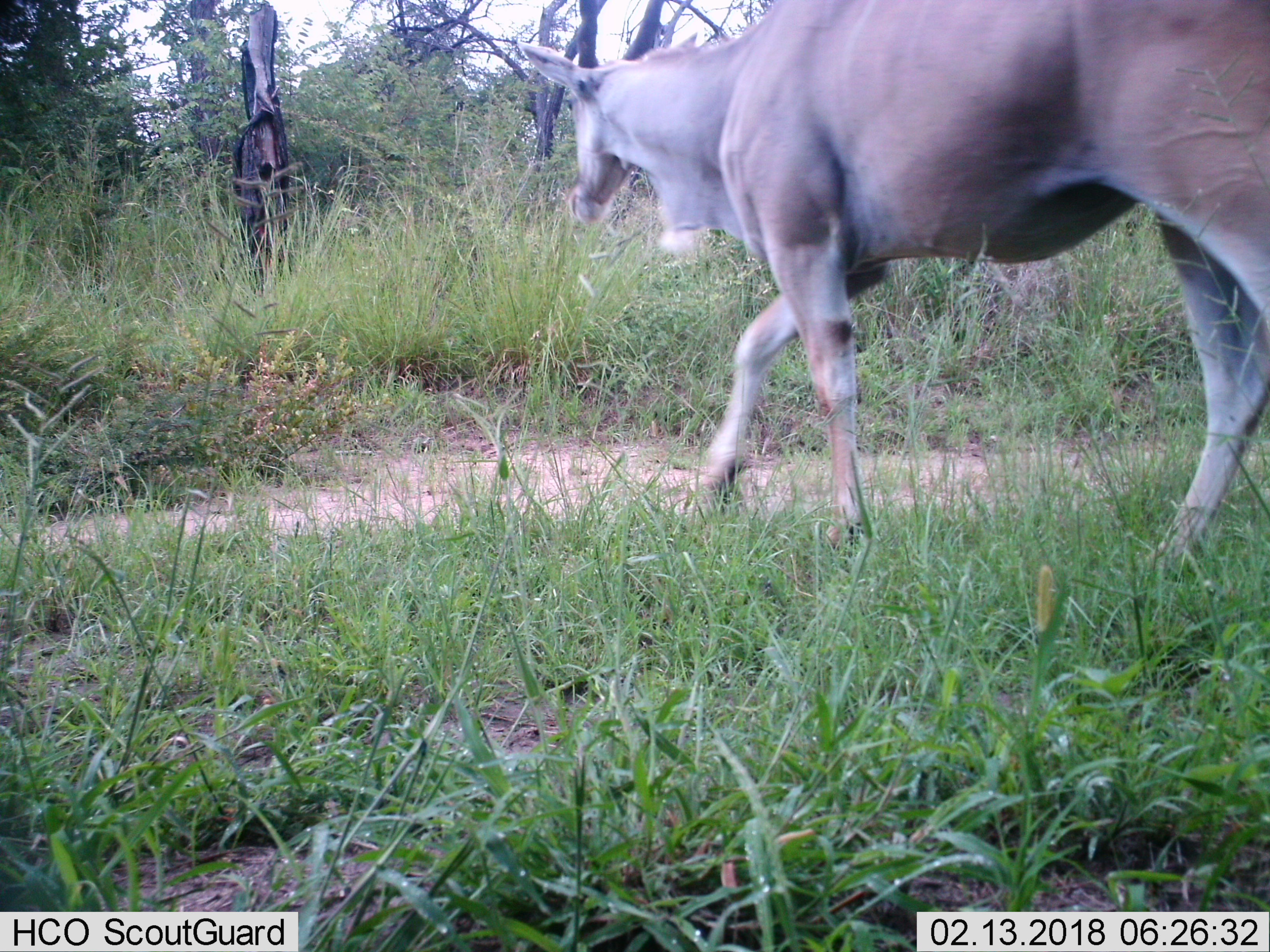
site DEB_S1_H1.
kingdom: Animalia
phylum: Chordata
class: Mammalia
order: Artiodactyla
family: Bovidae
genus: Tragelaphus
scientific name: Tragelaphus oryx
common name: eland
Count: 1.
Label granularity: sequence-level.